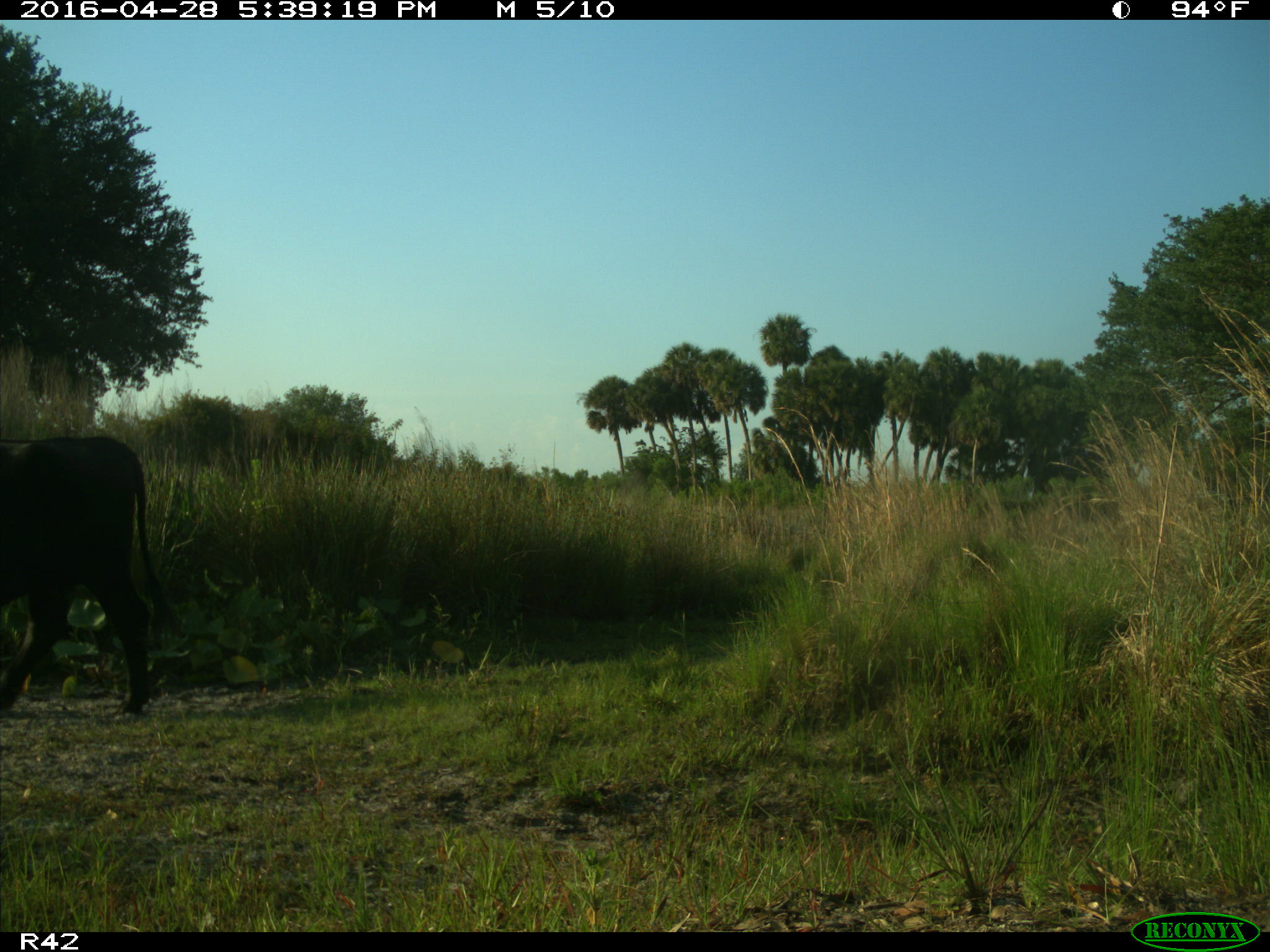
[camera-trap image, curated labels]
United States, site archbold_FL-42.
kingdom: Animalia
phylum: Chordata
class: Mammalia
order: Artiodactyla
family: Bovidae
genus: Bos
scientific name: Bos taurus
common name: domestic cow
Bos taurus (domestic cow).